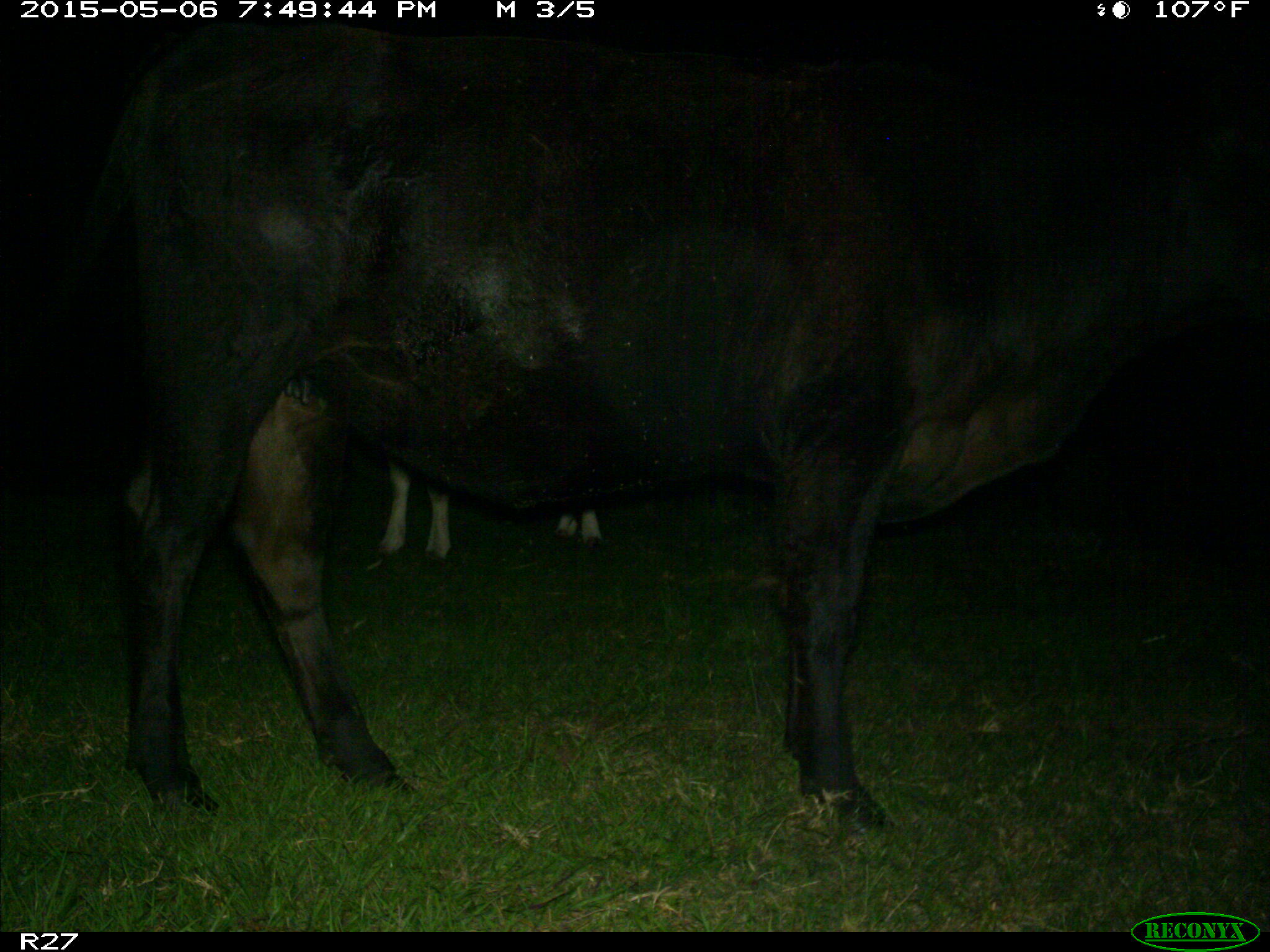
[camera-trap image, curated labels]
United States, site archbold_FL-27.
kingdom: Animalia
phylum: Chordata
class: Mammalia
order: Artiodactyla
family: Bovidae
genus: Bos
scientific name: Bos taurus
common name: domestic cow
Bos taurus (domestic cow).